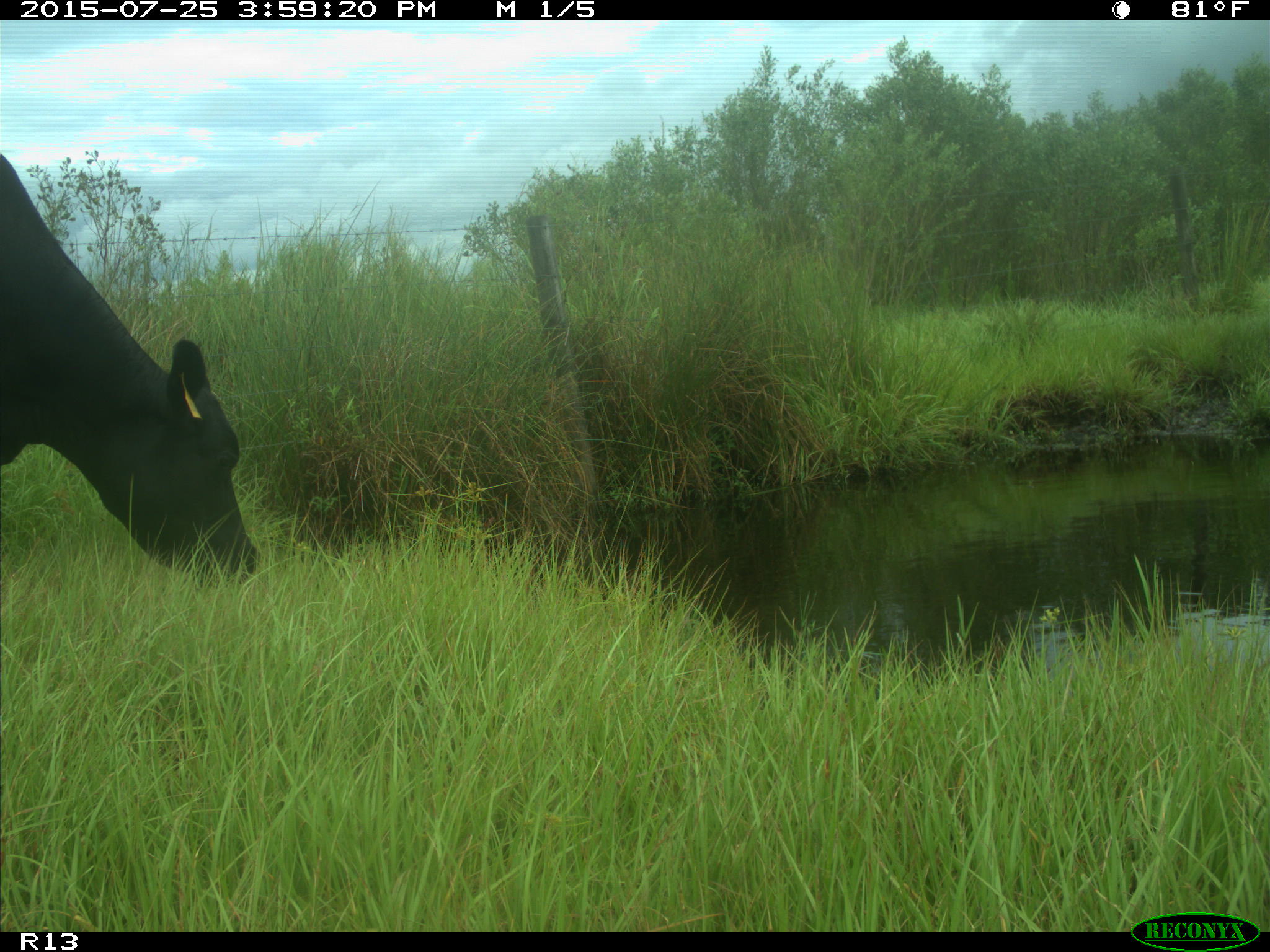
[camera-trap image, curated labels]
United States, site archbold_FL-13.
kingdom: Animalia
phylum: Chordata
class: Mammalia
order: Artiodactyla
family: Bovidae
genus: Bos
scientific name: Bos taurus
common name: domestic cow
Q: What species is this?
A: Bos taurus (domestic cow).